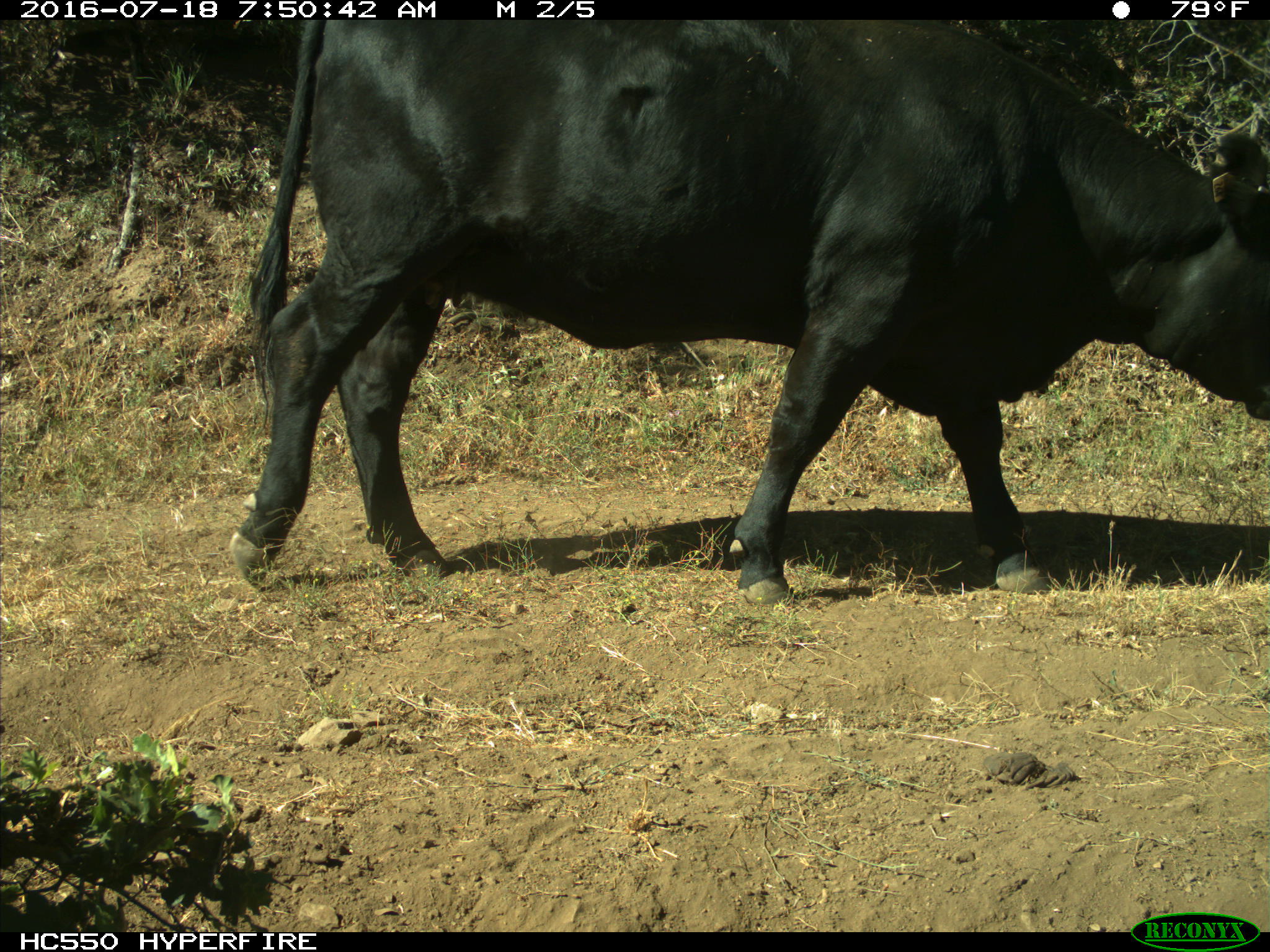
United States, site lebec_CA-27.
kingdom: Animalia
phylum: Chordata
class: Mammalia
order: Artiodactyla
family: Bovidae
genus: Bos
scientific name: Bos taurus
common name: domestic cow